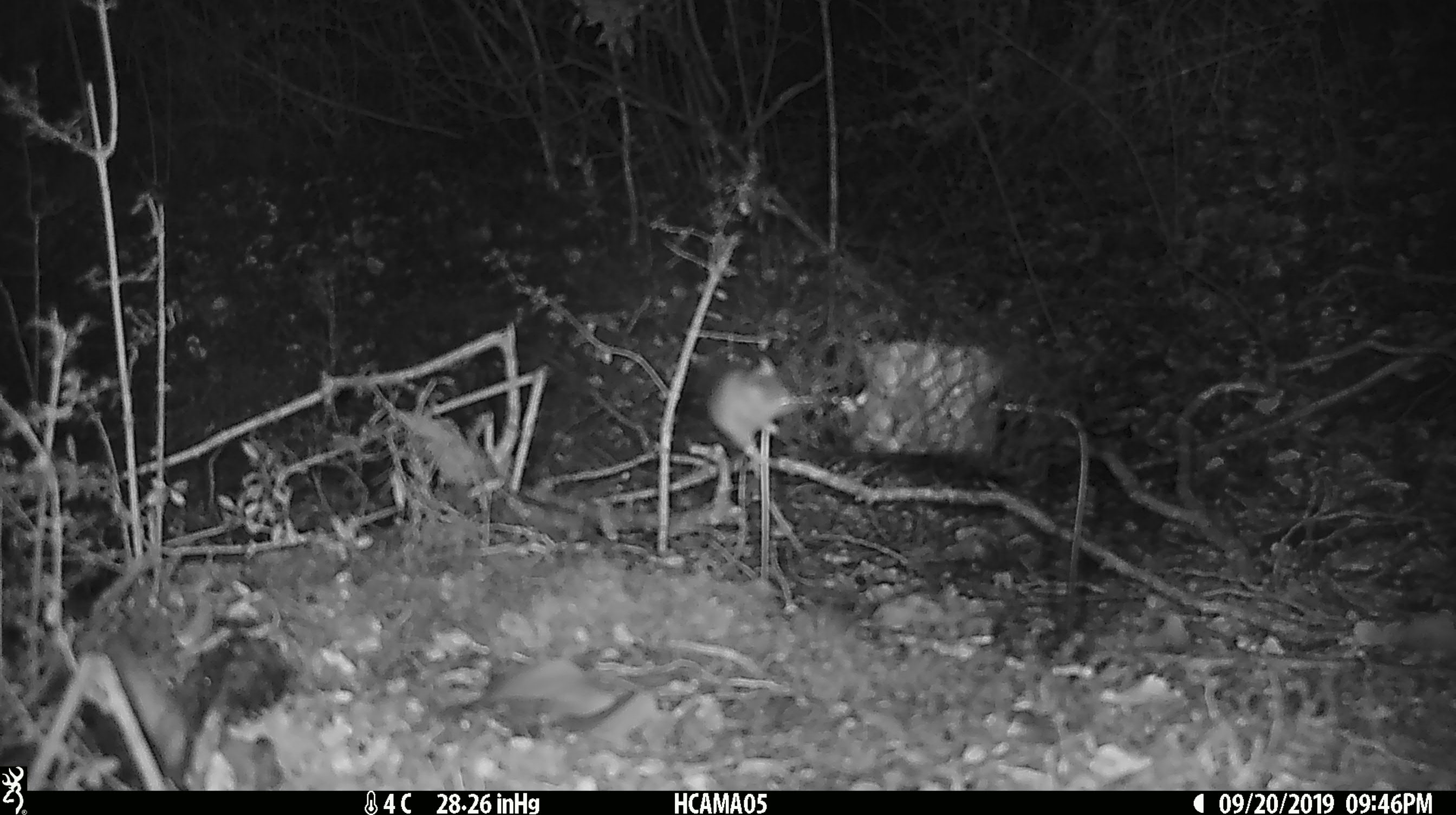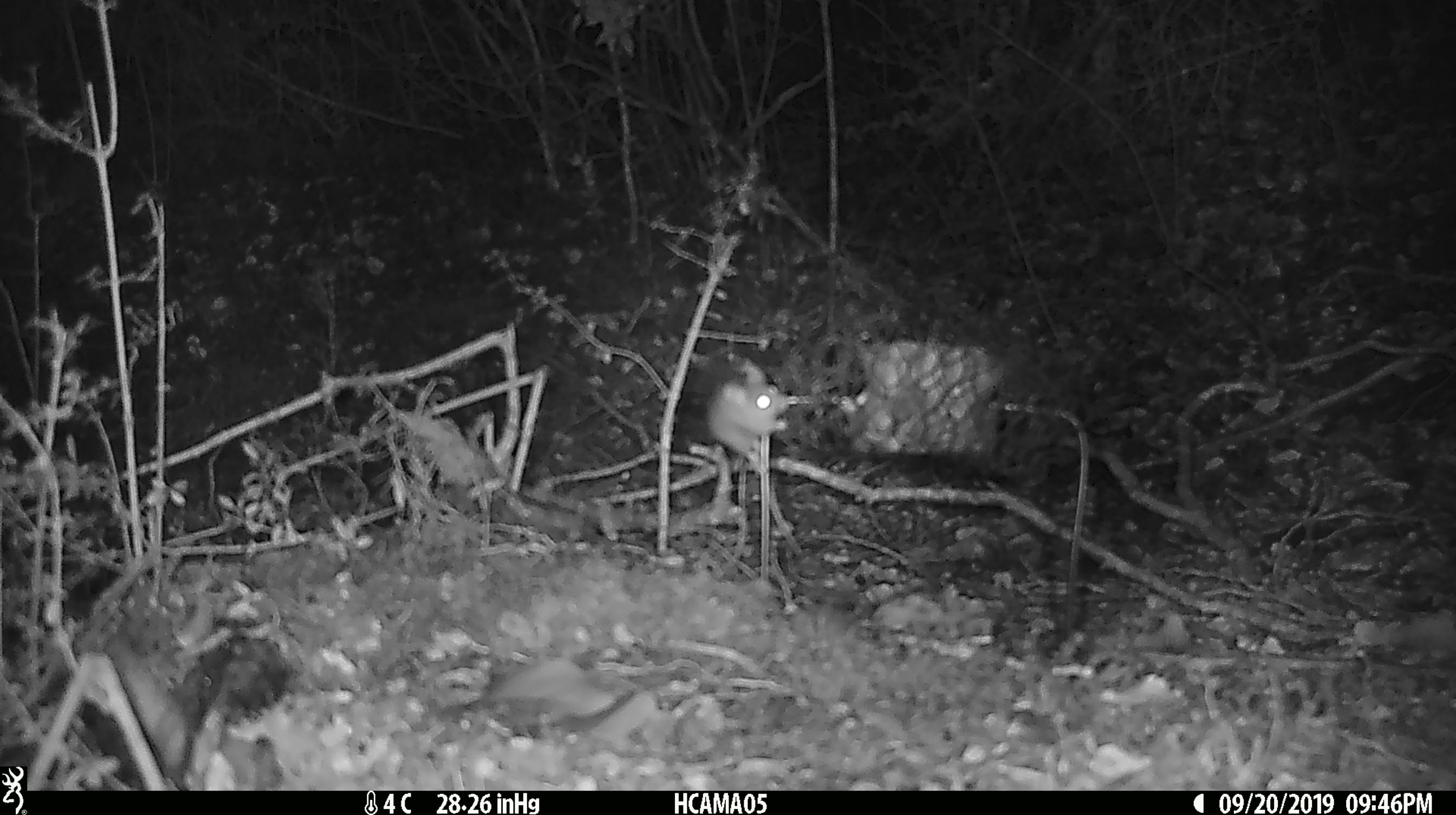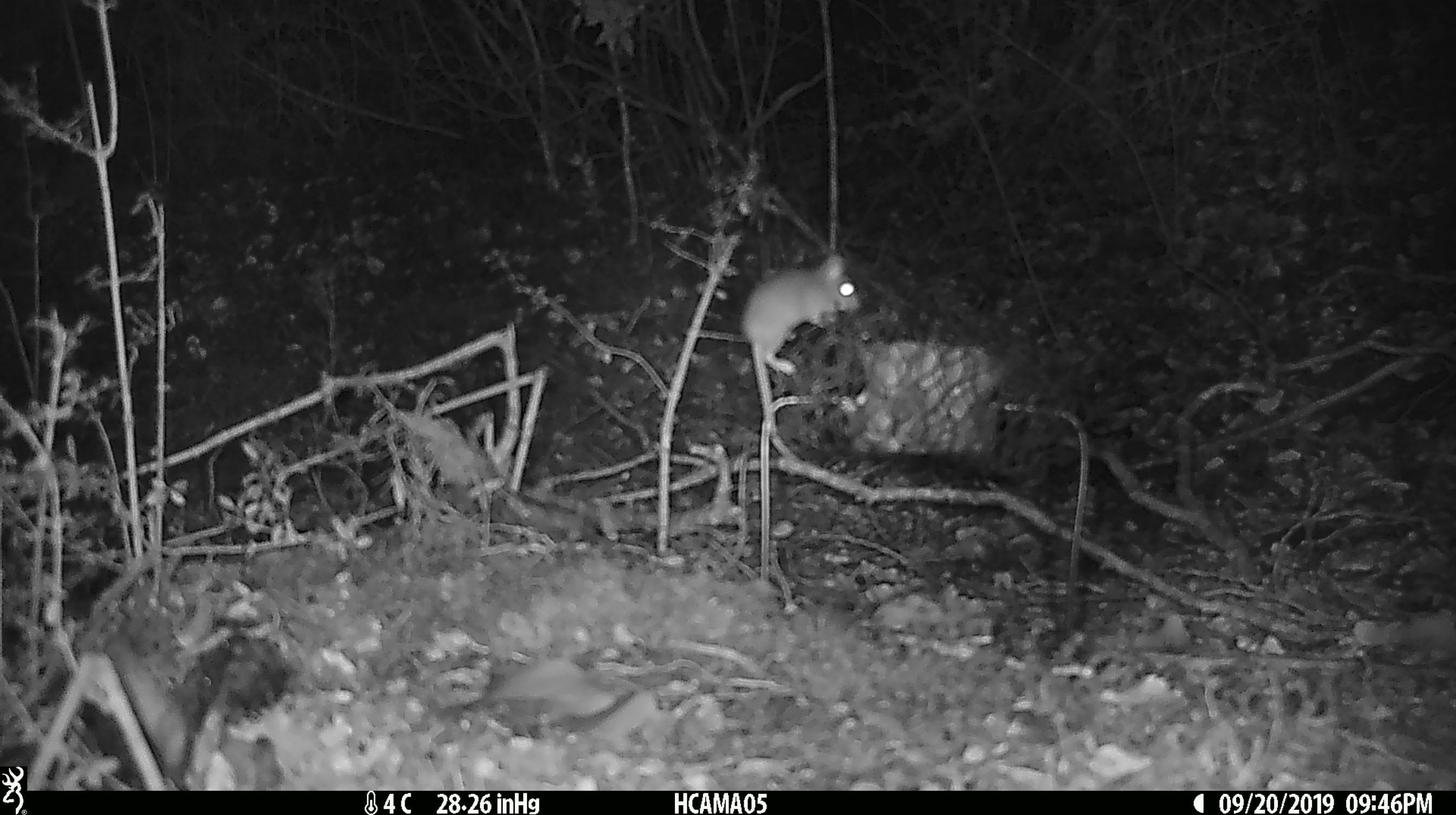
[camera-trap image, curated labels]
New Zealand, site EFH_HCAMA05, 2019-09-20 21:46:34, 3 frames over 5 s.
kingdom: Animalia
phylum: Chordata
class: Mammalia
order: Rodentia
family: Muridae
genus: Mus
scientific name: Mus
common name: mouse